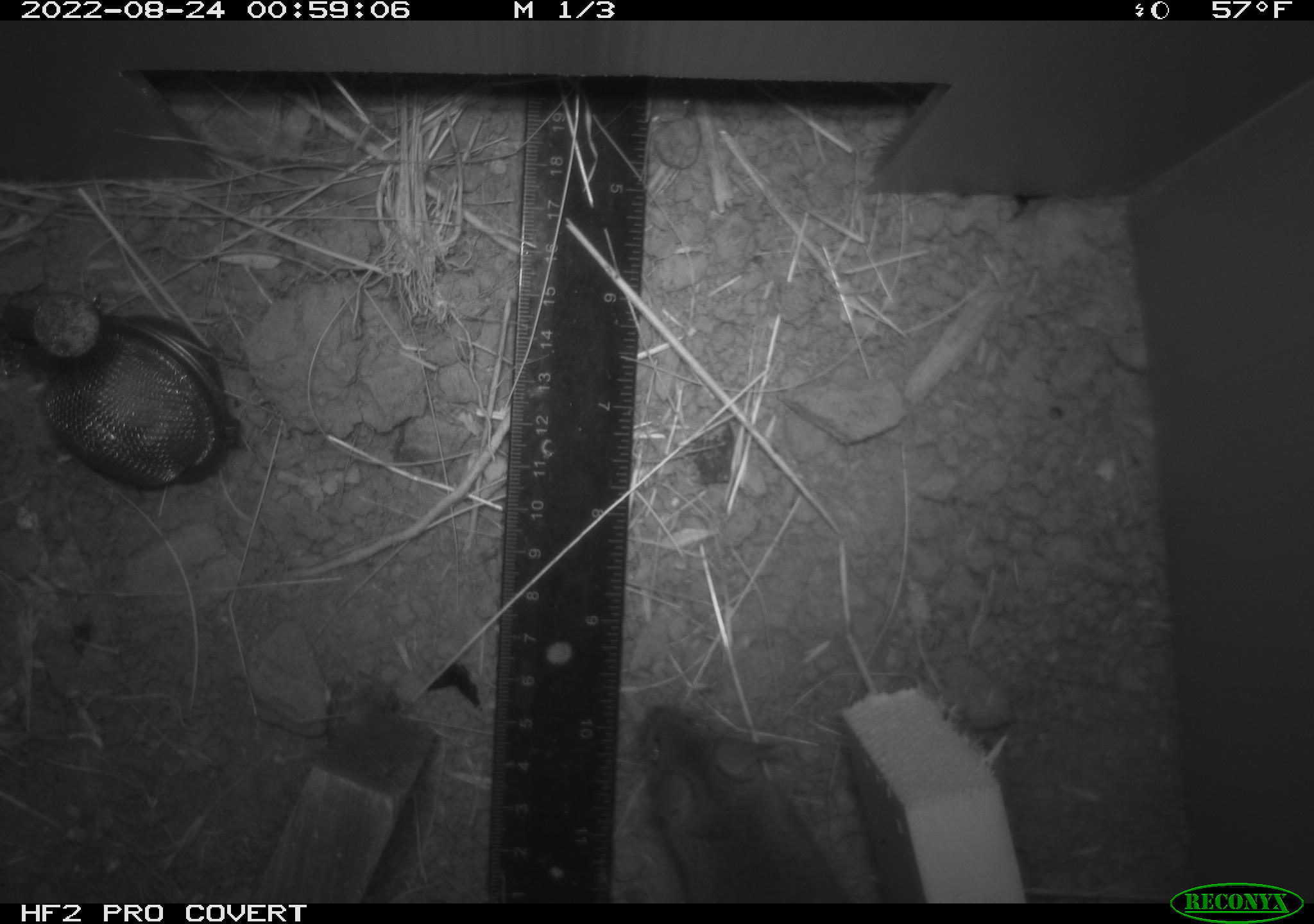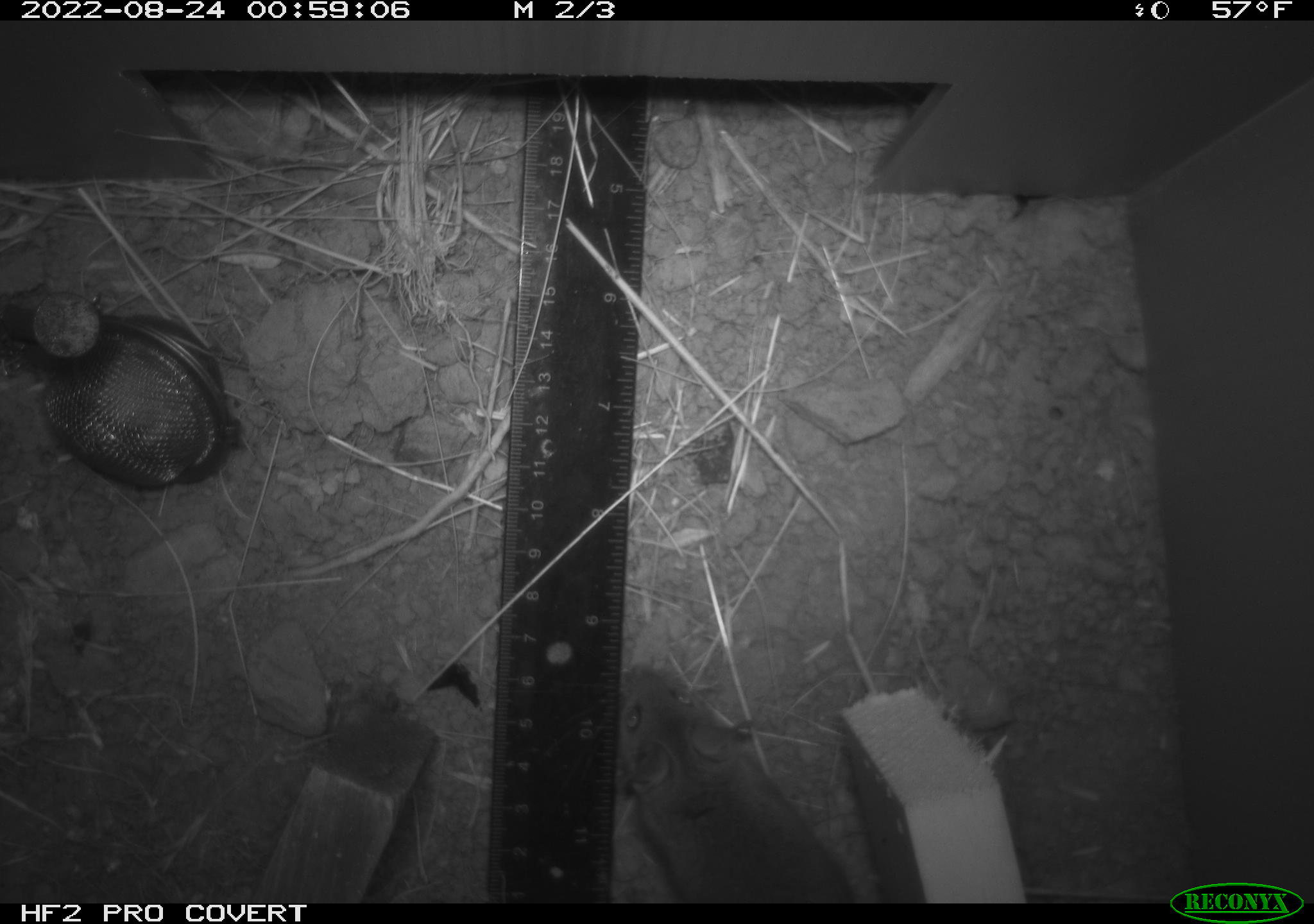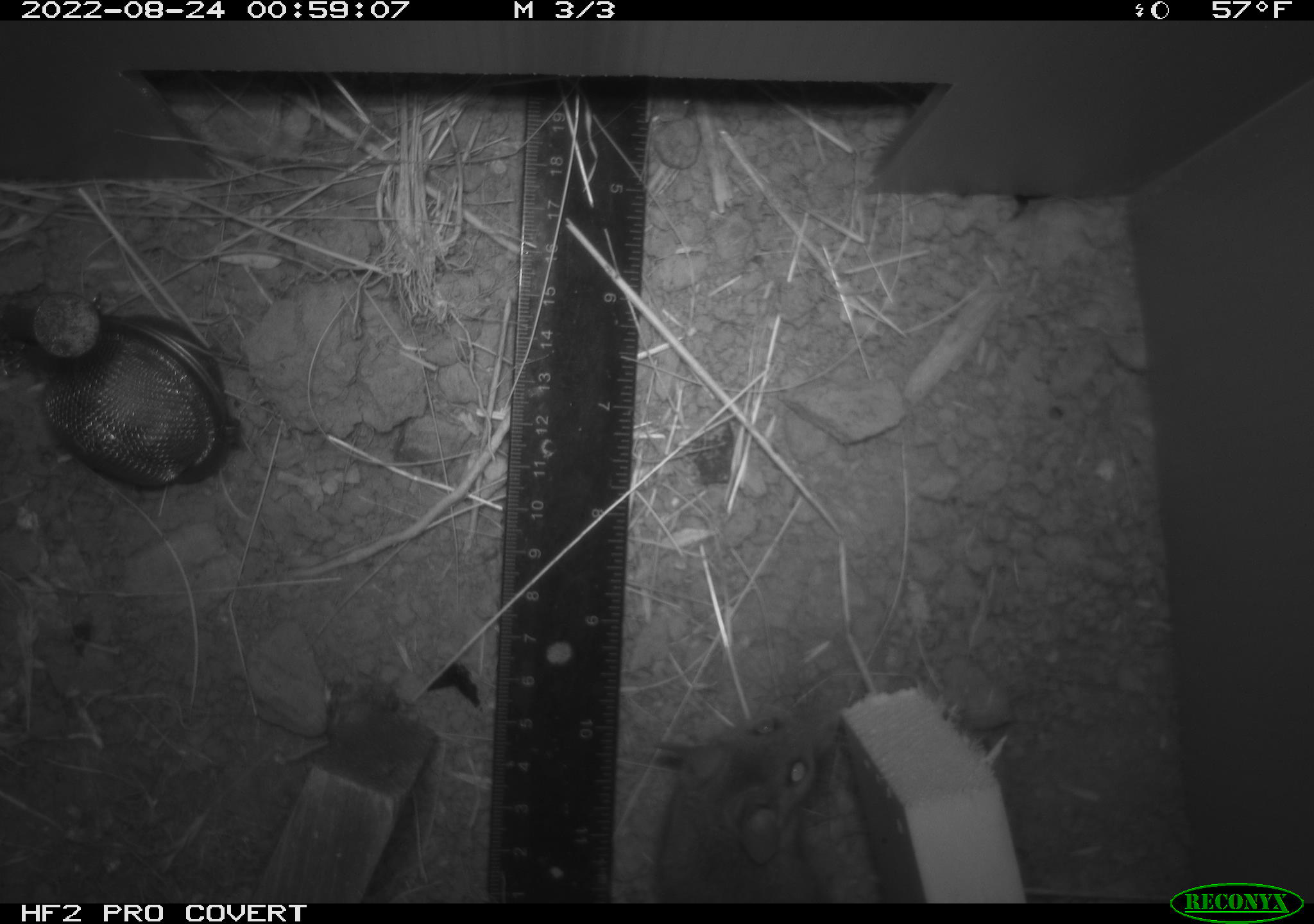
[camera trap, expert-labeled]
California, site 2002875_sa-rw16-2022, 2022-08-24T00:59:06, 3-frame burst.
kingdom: Animalia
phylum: Chordata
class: Mammalia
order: Rodentia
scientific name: Rodentia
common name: mouse species